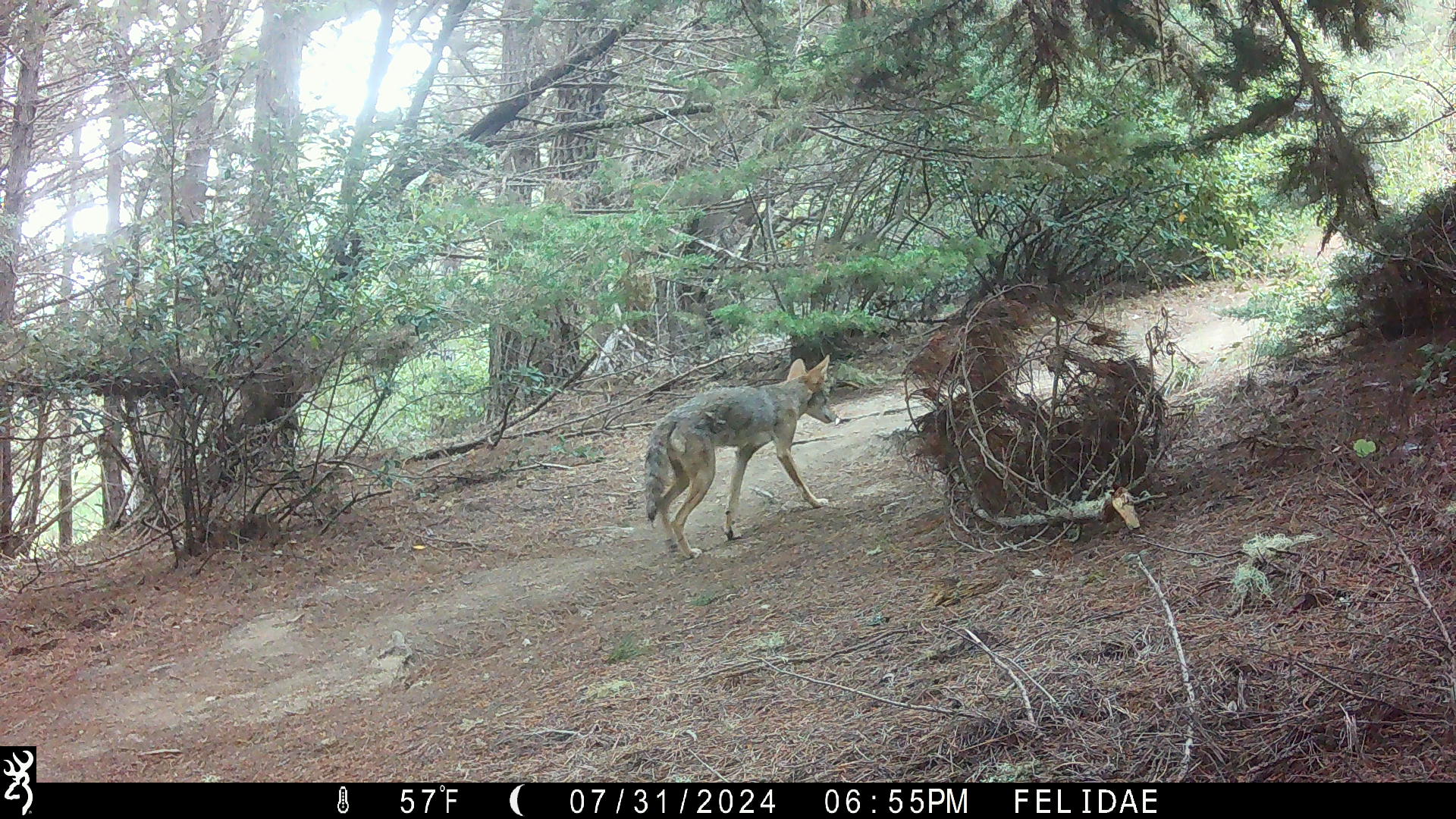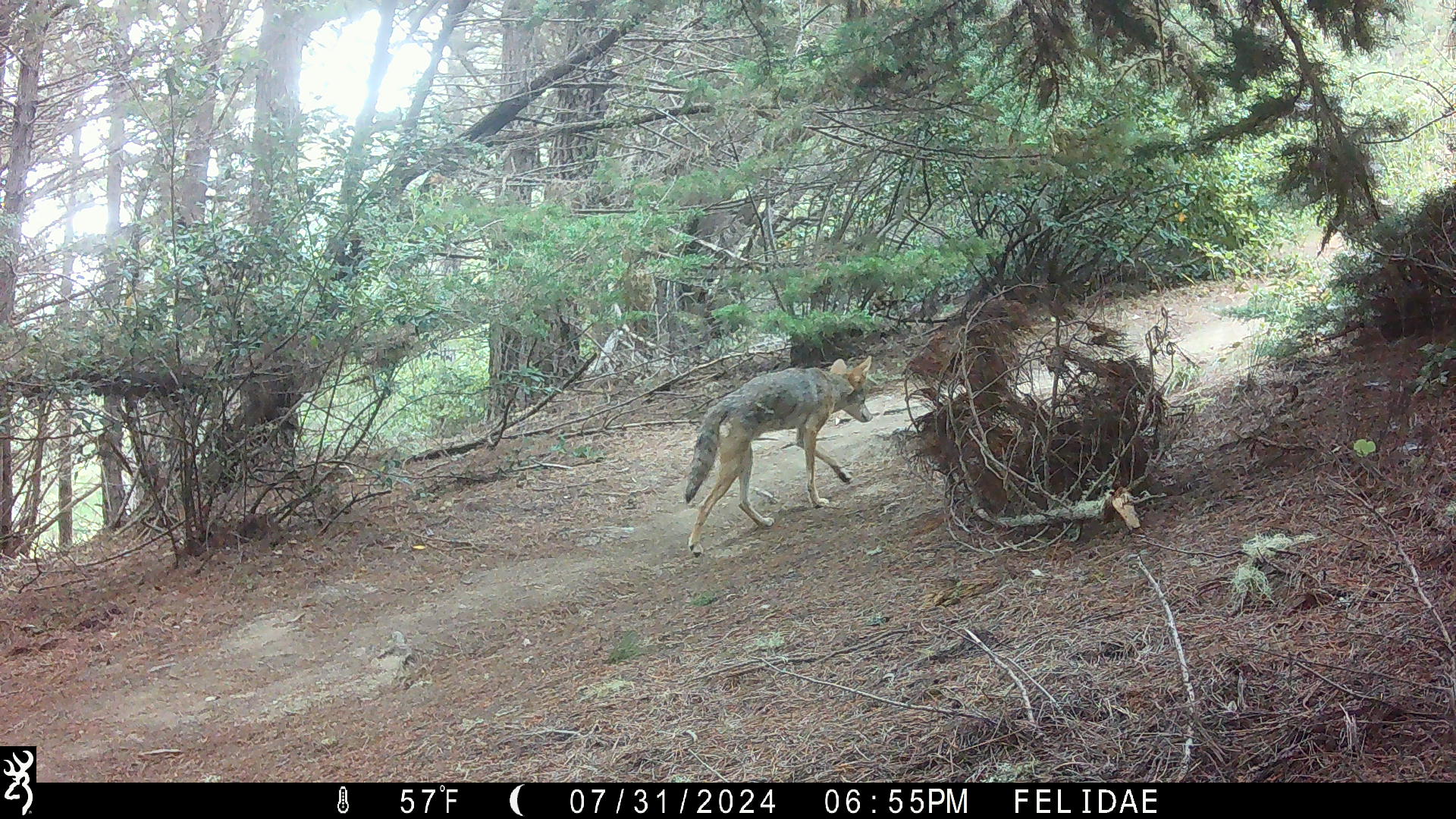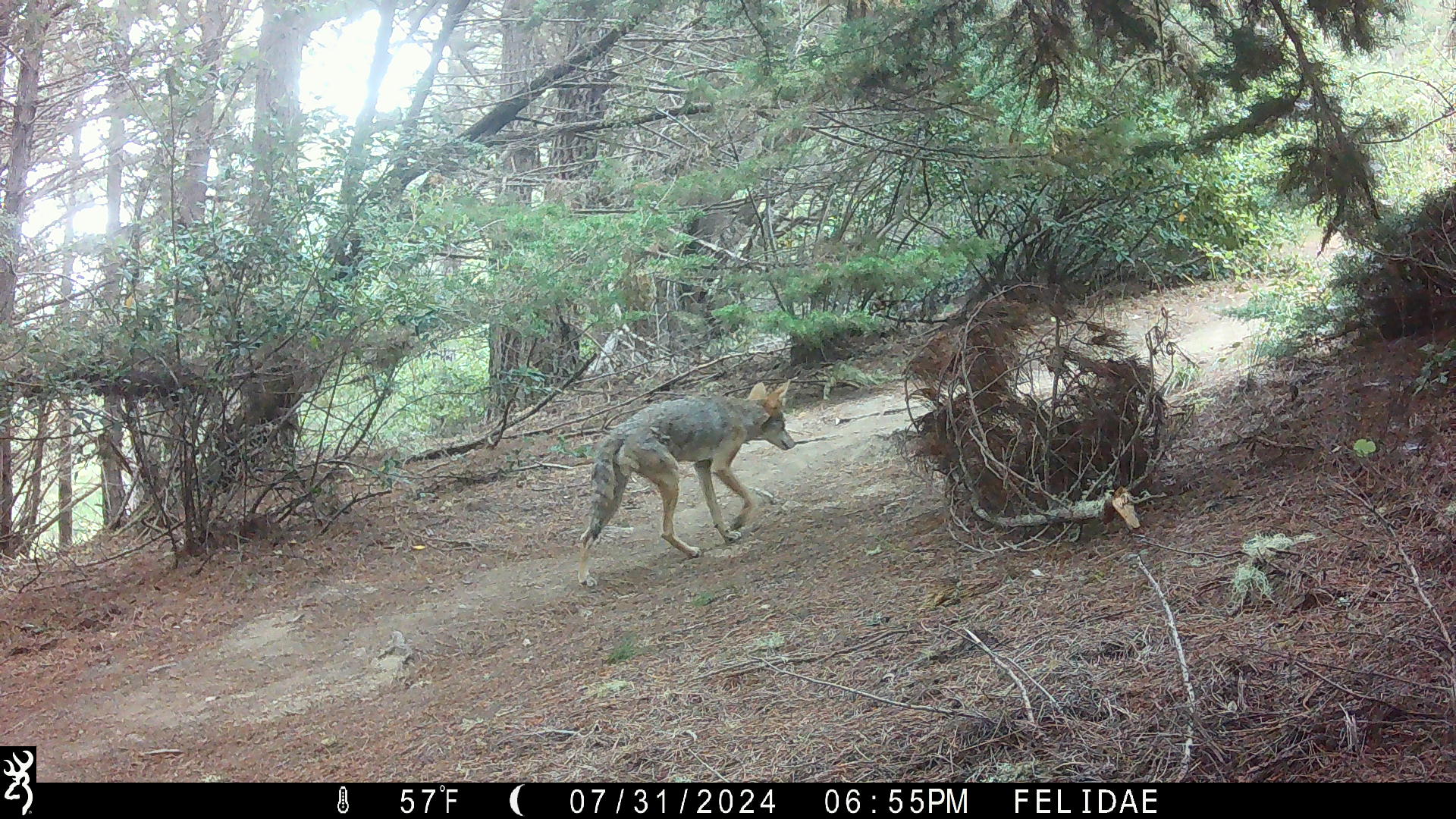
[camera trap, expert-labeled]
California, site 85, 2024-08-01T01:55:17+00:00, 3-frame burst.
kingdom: Animalia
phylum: Chordata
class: Mammalia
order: Carnivora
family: Canidae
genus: Canis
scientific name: Canis latrans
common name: coyote